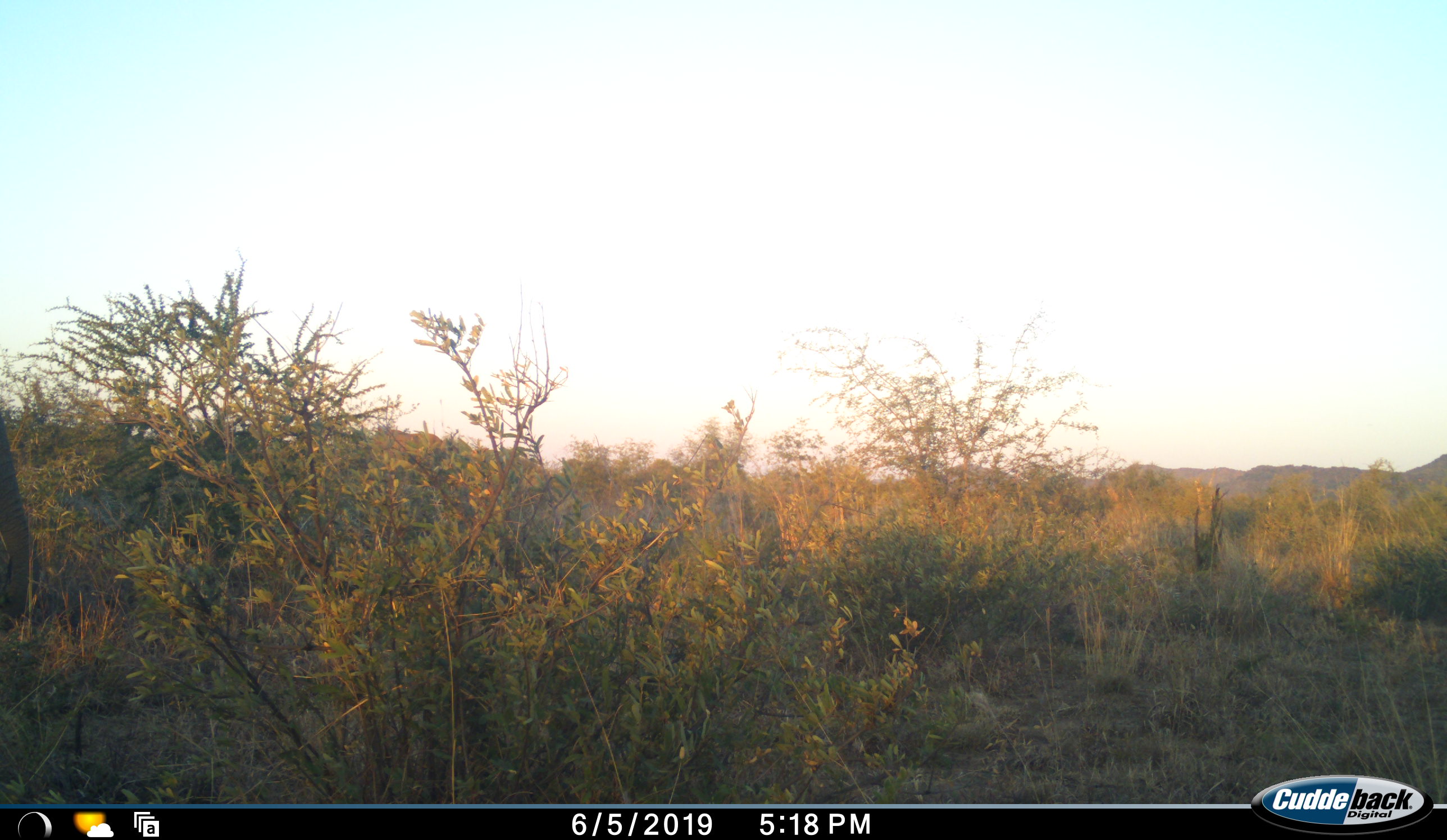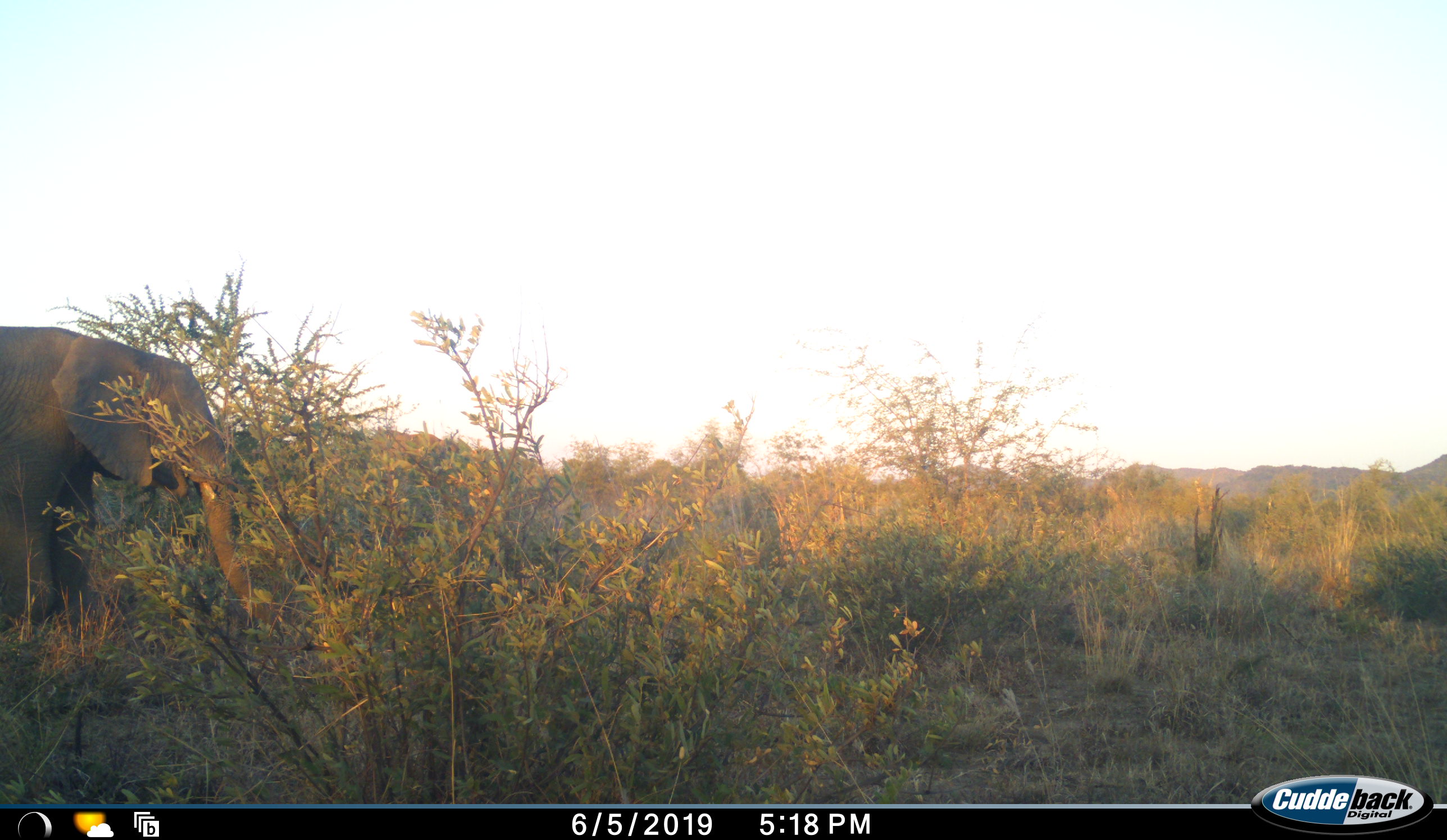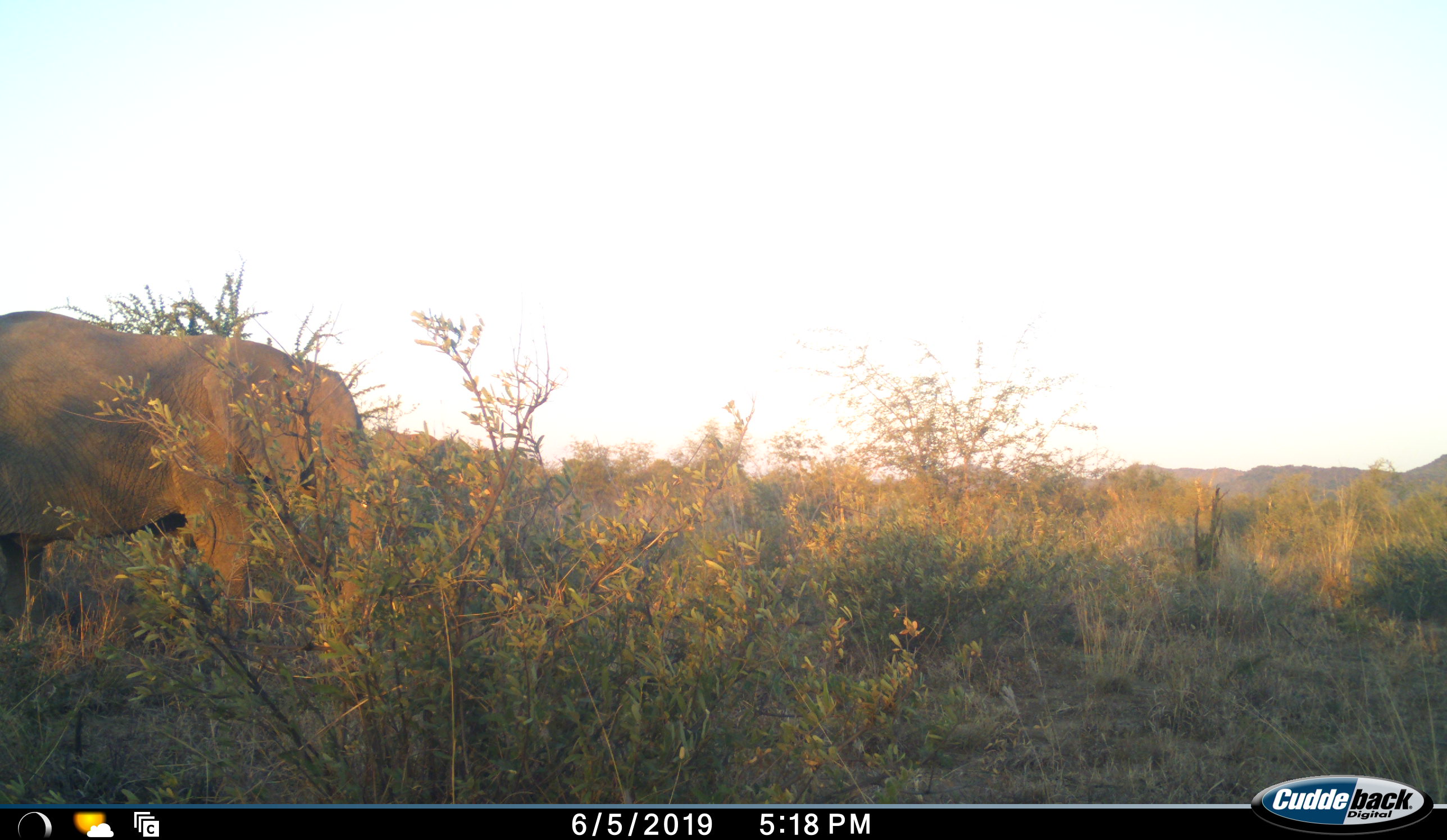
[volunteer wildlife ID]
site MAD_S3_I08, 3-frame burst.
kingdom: Animalia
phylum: Chordata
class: Mammalia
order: Proboscidea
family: Elephantidae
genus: Loxodonta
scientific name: Loxodonta africana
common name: african bush elephant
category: elephant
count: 1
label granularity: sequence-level